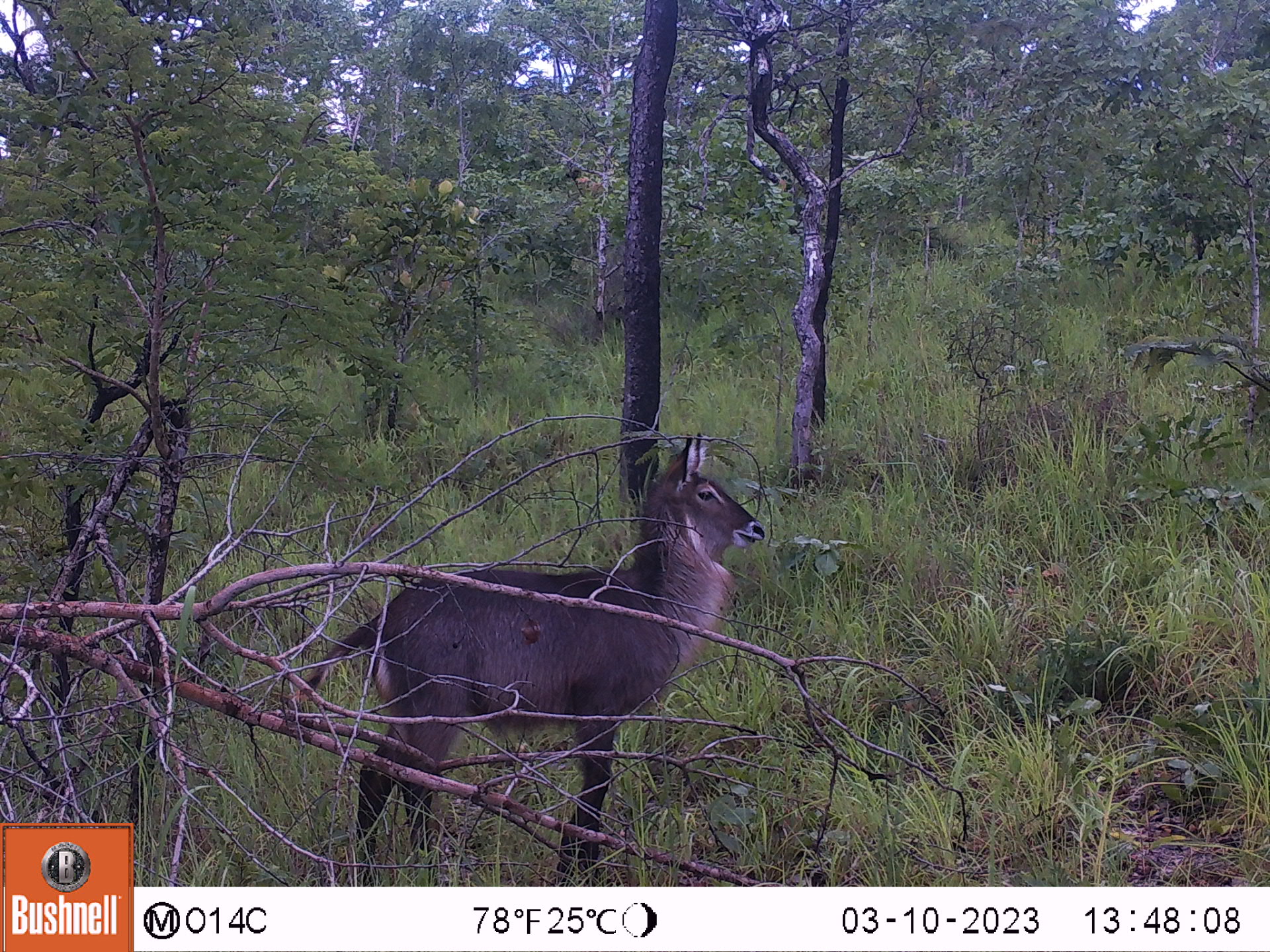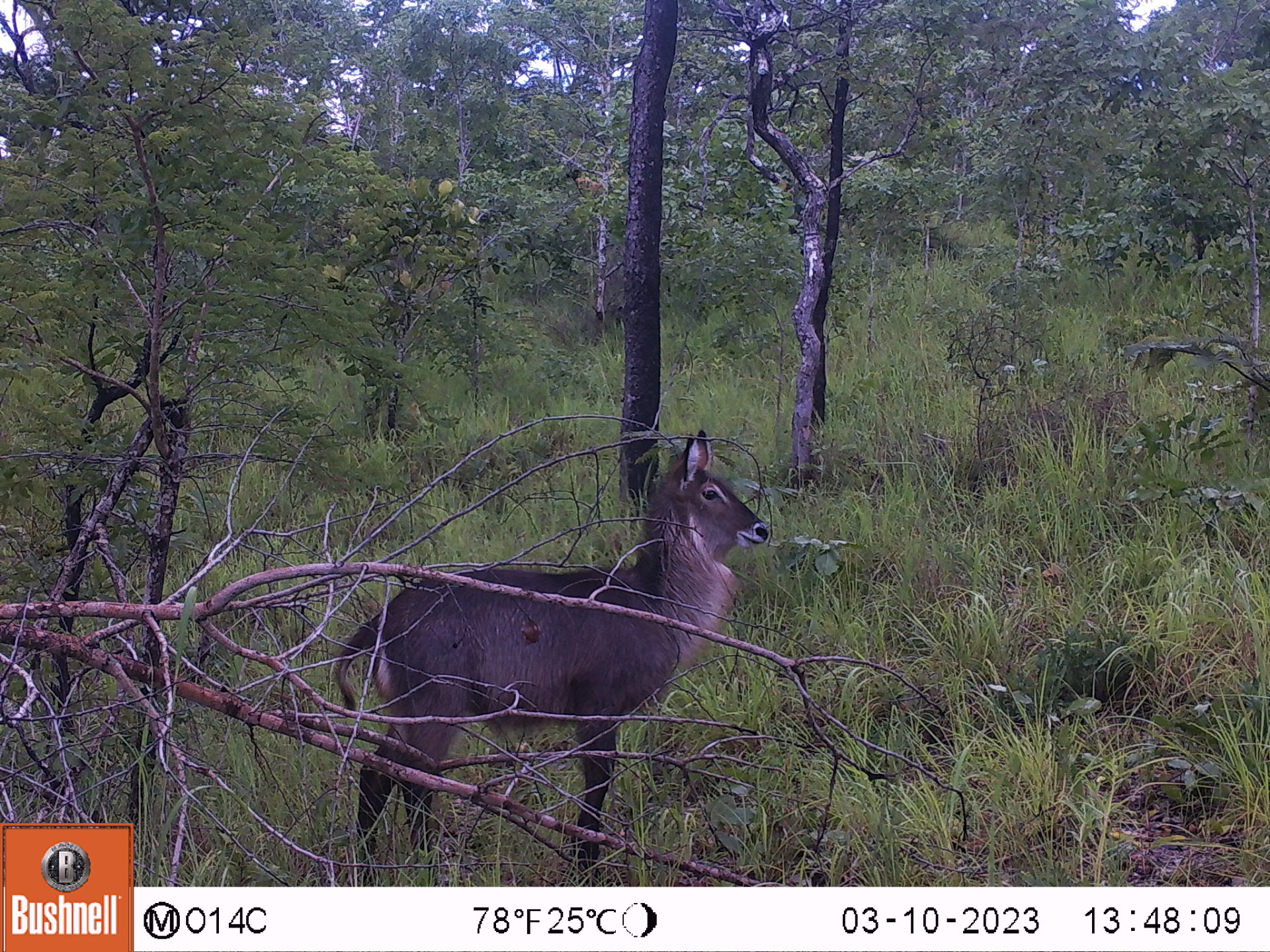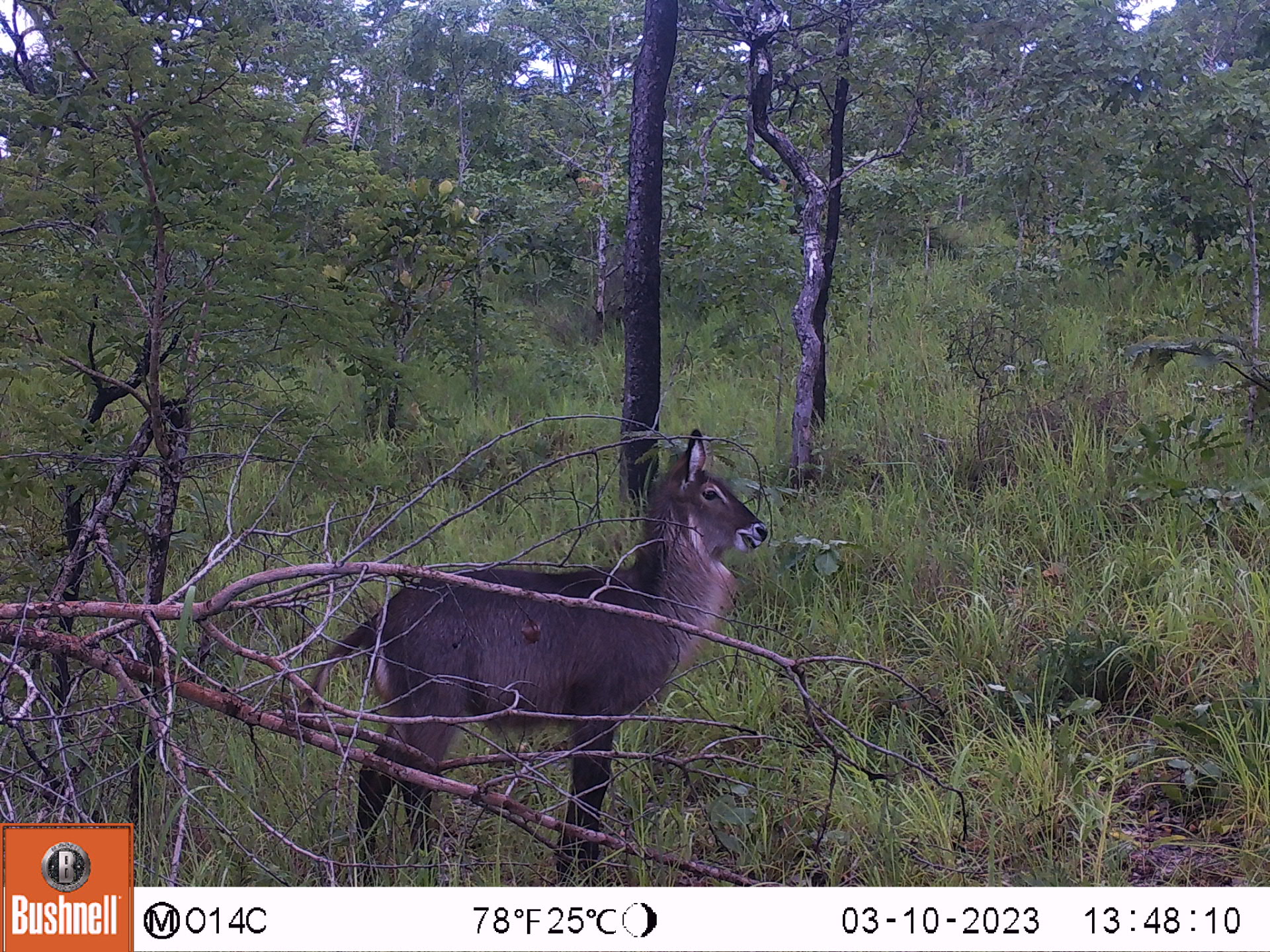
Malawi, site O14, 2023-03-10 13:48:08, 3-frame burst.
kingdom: Animalia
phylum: Chordata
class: Mammalia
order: Artiodactyla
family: Bovidae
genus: Kobus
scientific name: Kobus ellipsiprymnus ellipsiprymnus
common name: common waterbuck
Common waterbuck (Kobus ellipsiprymnus ellipsiprymnus), count 1.